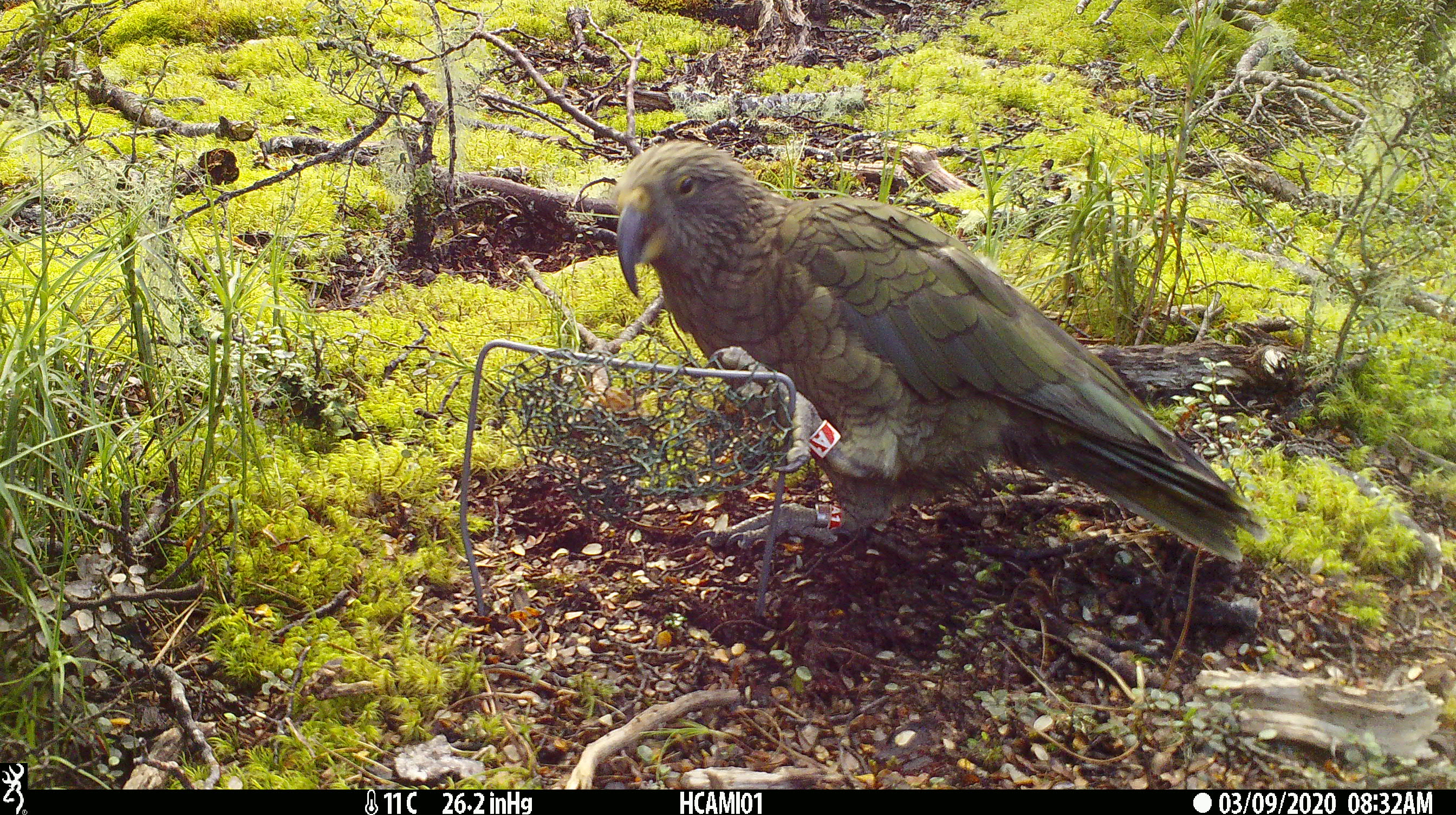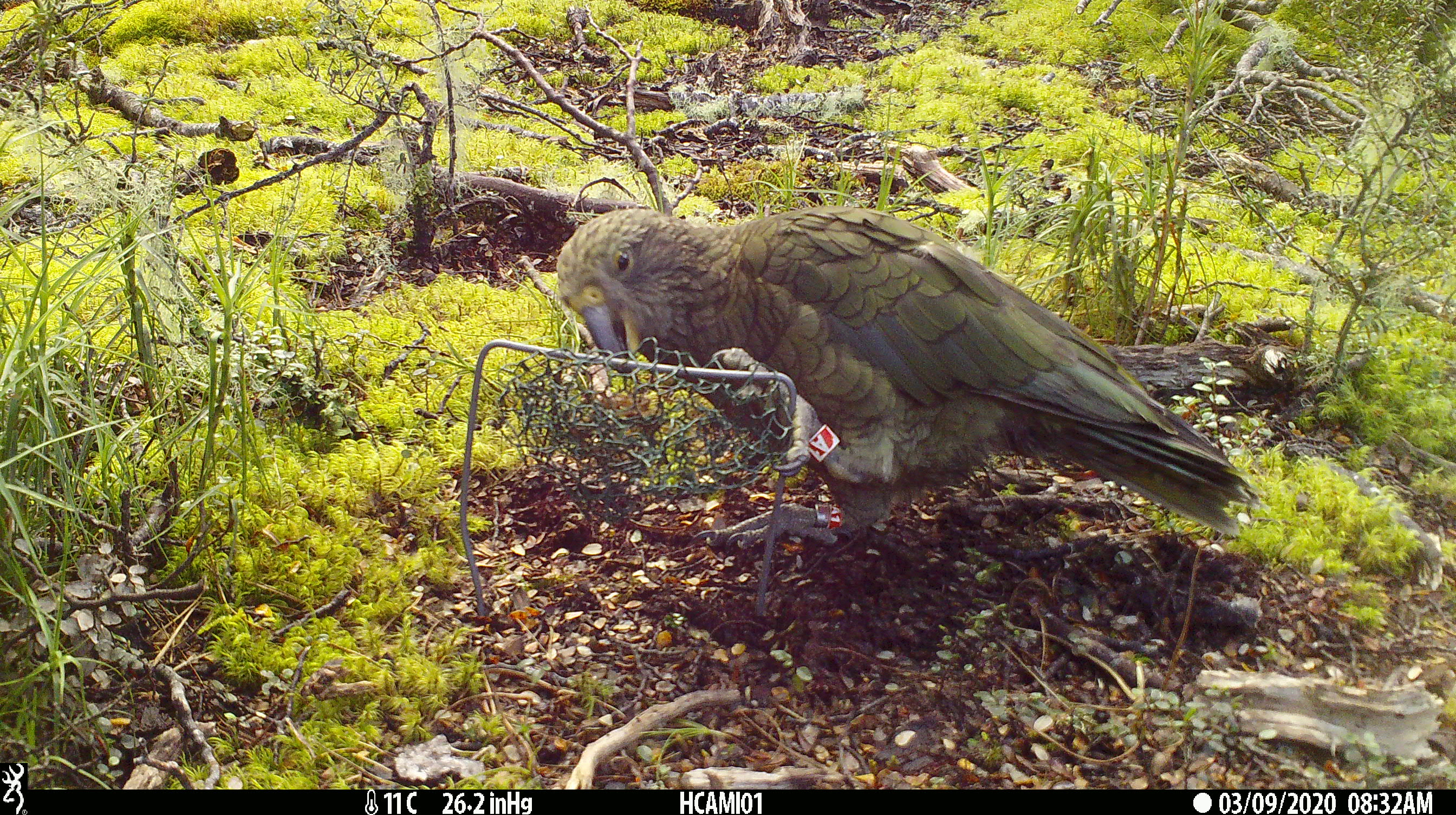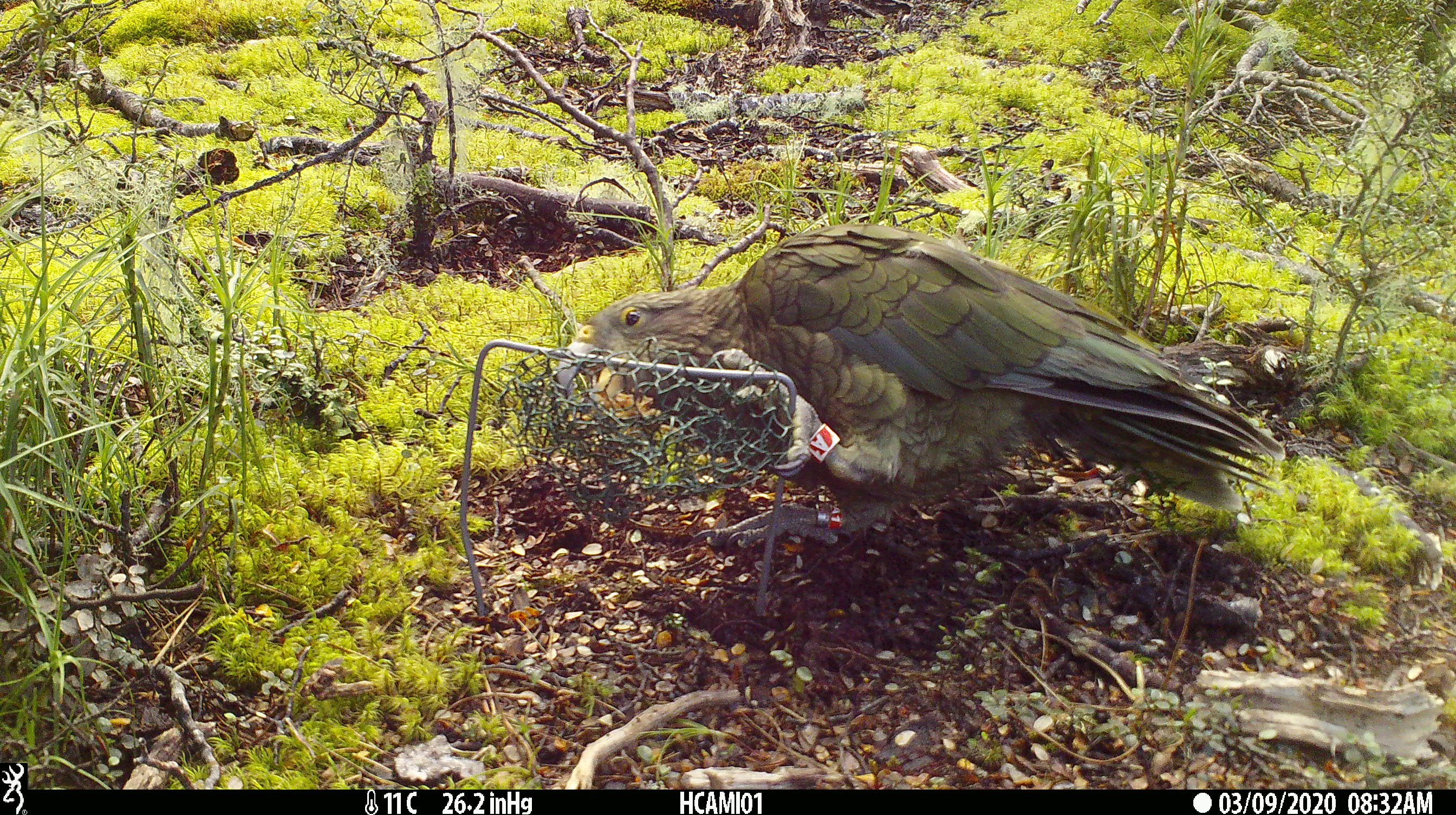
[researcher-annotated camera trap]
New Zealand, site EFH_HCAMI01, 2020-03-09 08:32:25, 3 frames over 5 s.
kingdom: Animalia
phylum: Chordata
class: Aves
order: Psittaciformes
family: Strigopidae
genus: Nestor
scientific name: Nestor notabilis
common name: kea